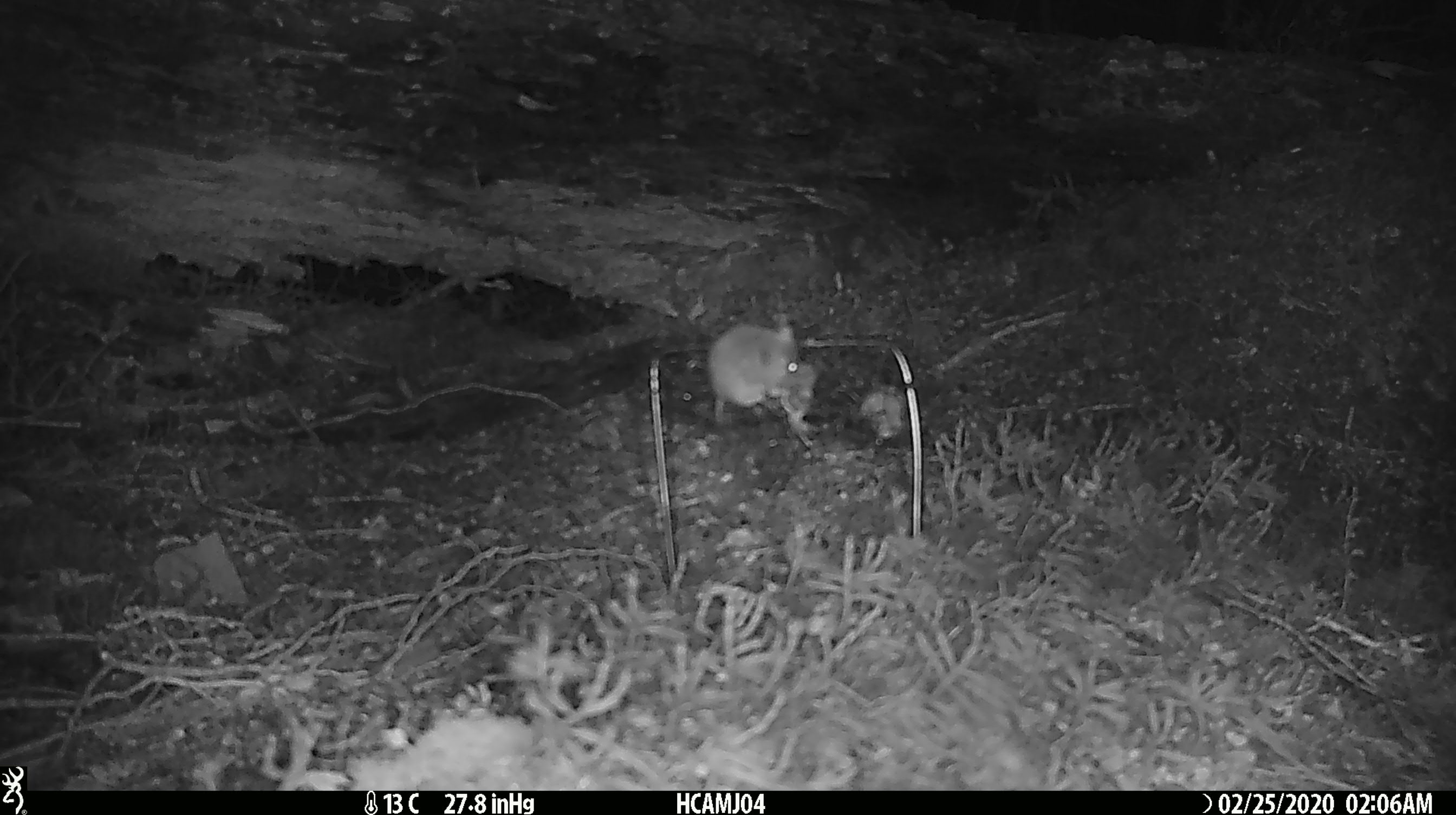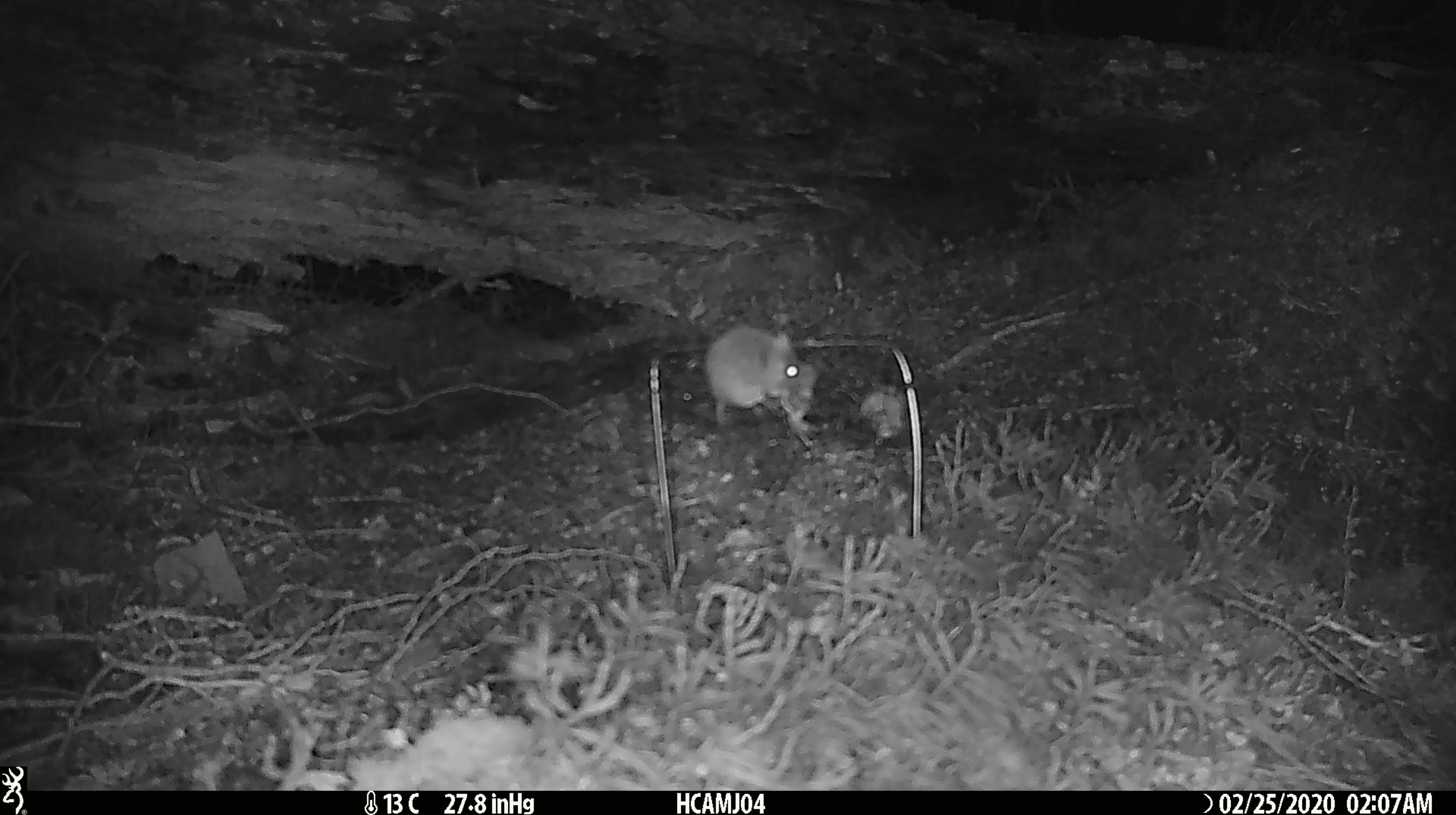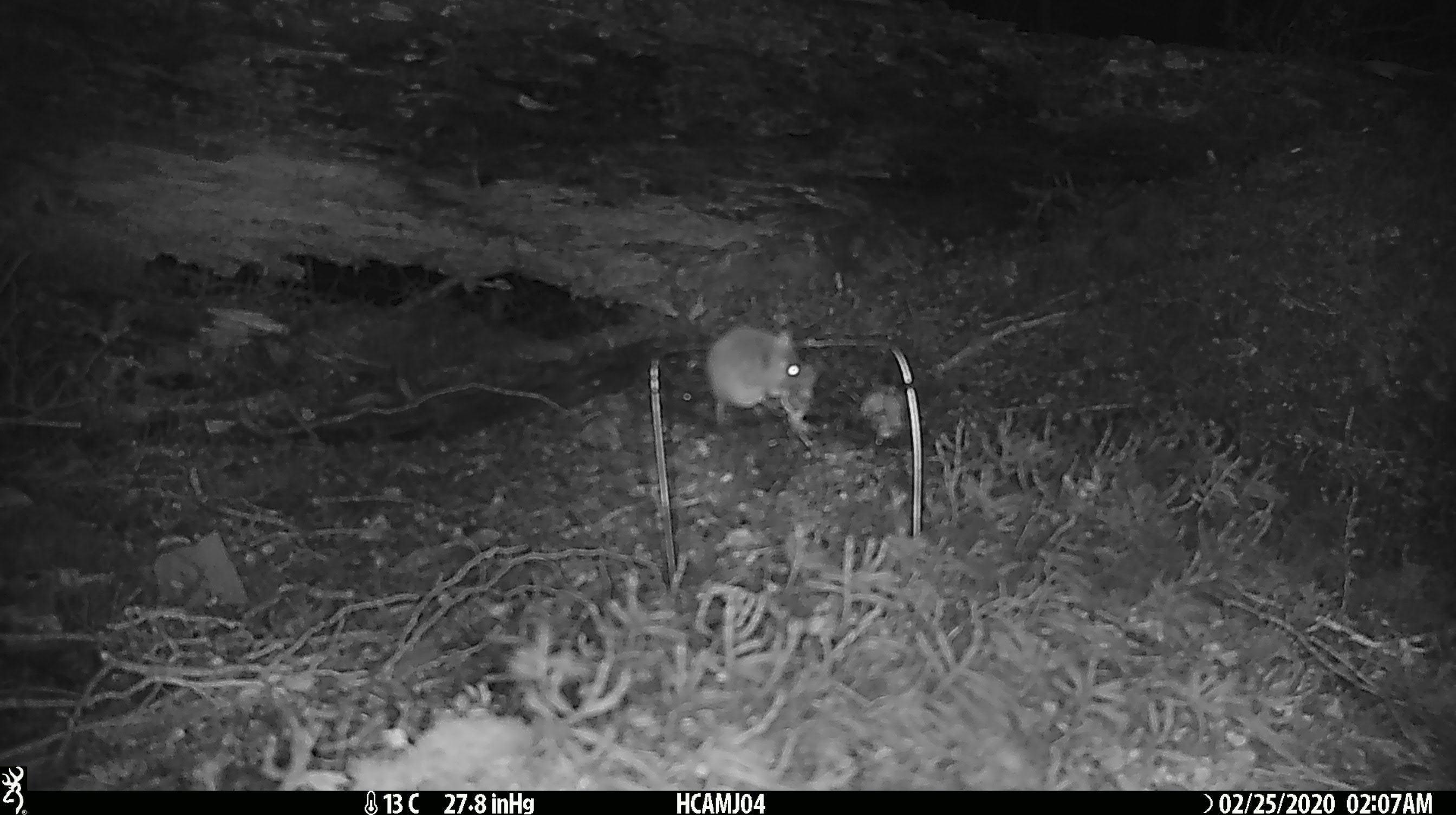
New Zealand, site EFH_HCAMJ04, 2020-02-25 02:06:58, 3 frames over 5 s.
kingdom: Animalia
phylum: Chordata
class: Mammalia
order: Rodentia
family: Muridae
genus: Mus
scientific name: Mus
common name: mouse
Mouse (Mus).